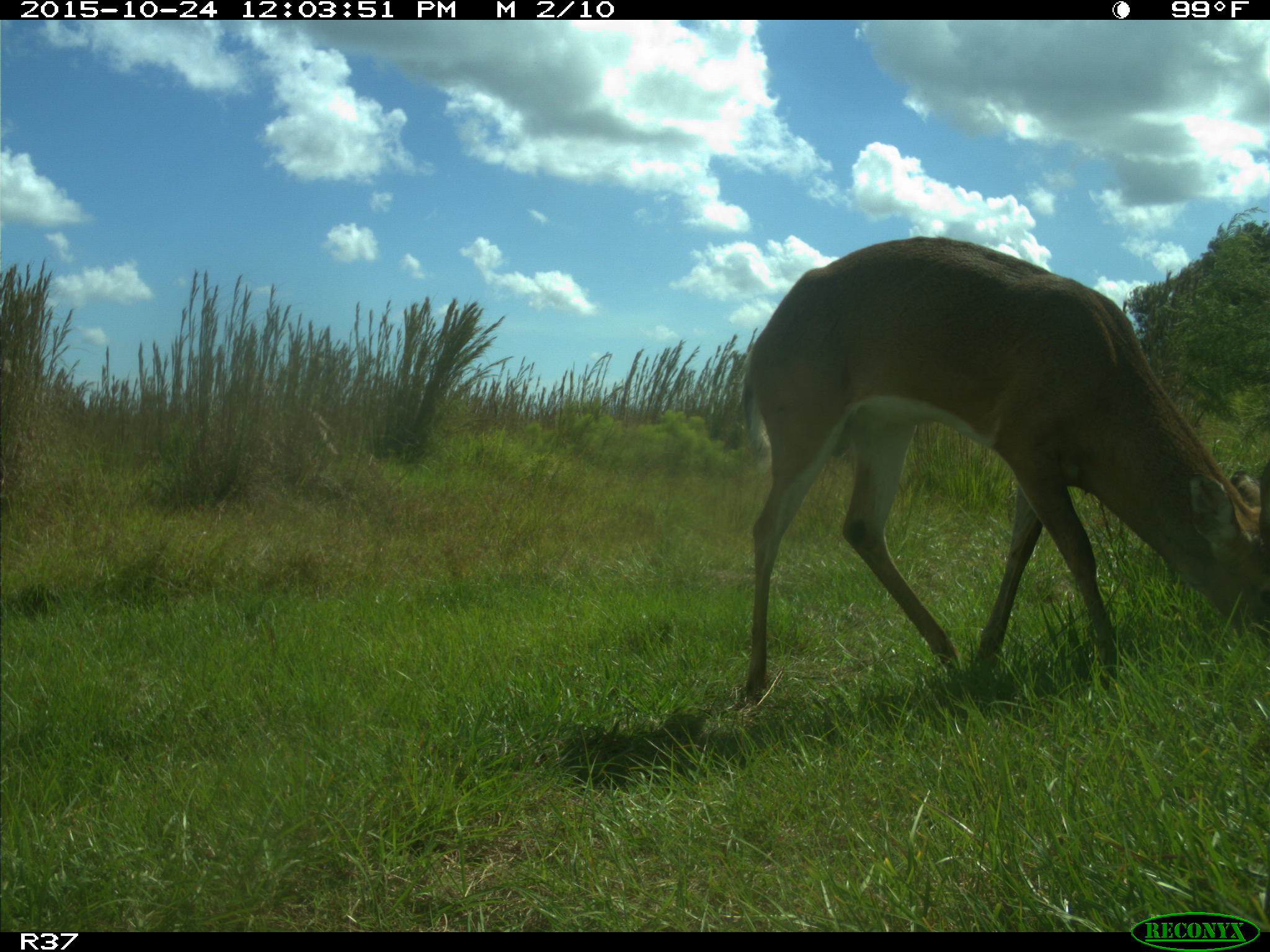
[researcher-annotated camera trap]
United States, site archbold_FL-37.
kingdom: Animalia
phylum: Chordata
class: Mammalia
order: Artiodactyla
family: Cervidae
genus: Odocoileus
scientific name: Odocoileus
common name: deer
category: unidentified deer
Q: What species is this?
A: Unidentified deer (deer) (Odocoileus).